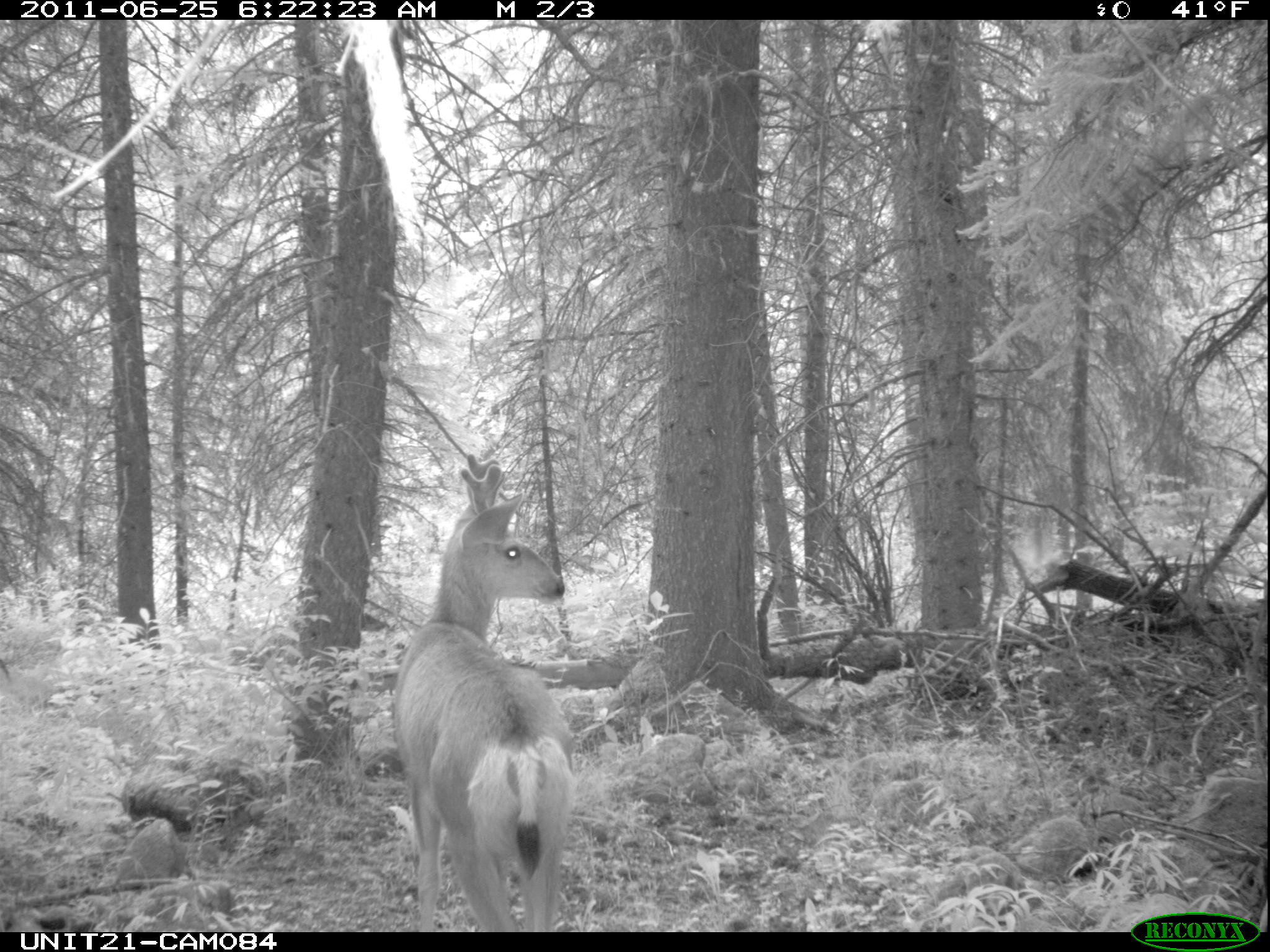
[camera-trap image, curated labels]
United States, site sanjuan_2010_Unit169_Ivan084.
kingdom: Animalia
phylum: Chordata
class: Mammalia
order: Artiodactyla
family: Cervidae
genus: Odocoileus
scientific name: Odocoileus hemionus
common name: mule deer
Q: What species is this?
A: Odocoileus hemionus (mule deer).